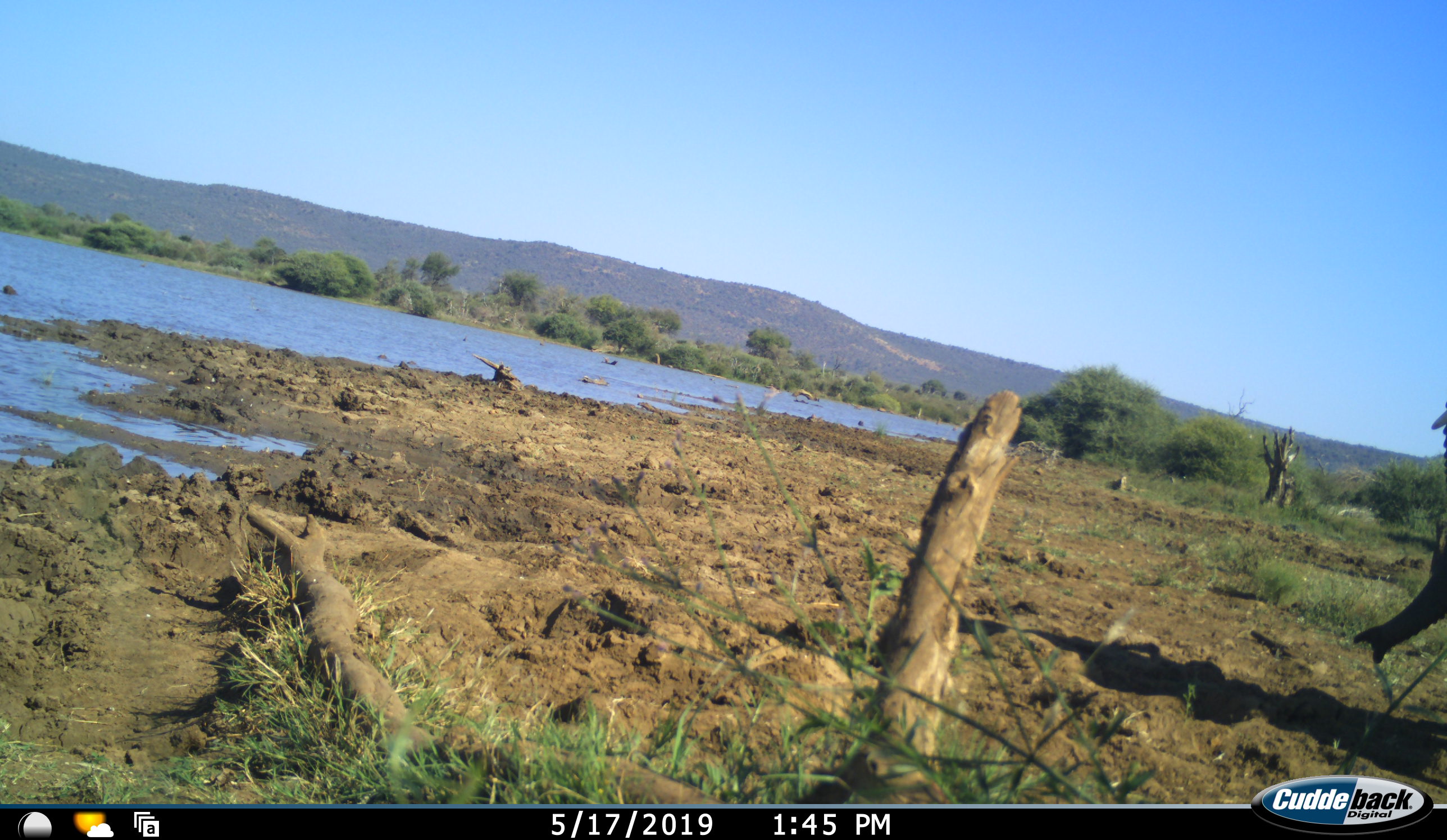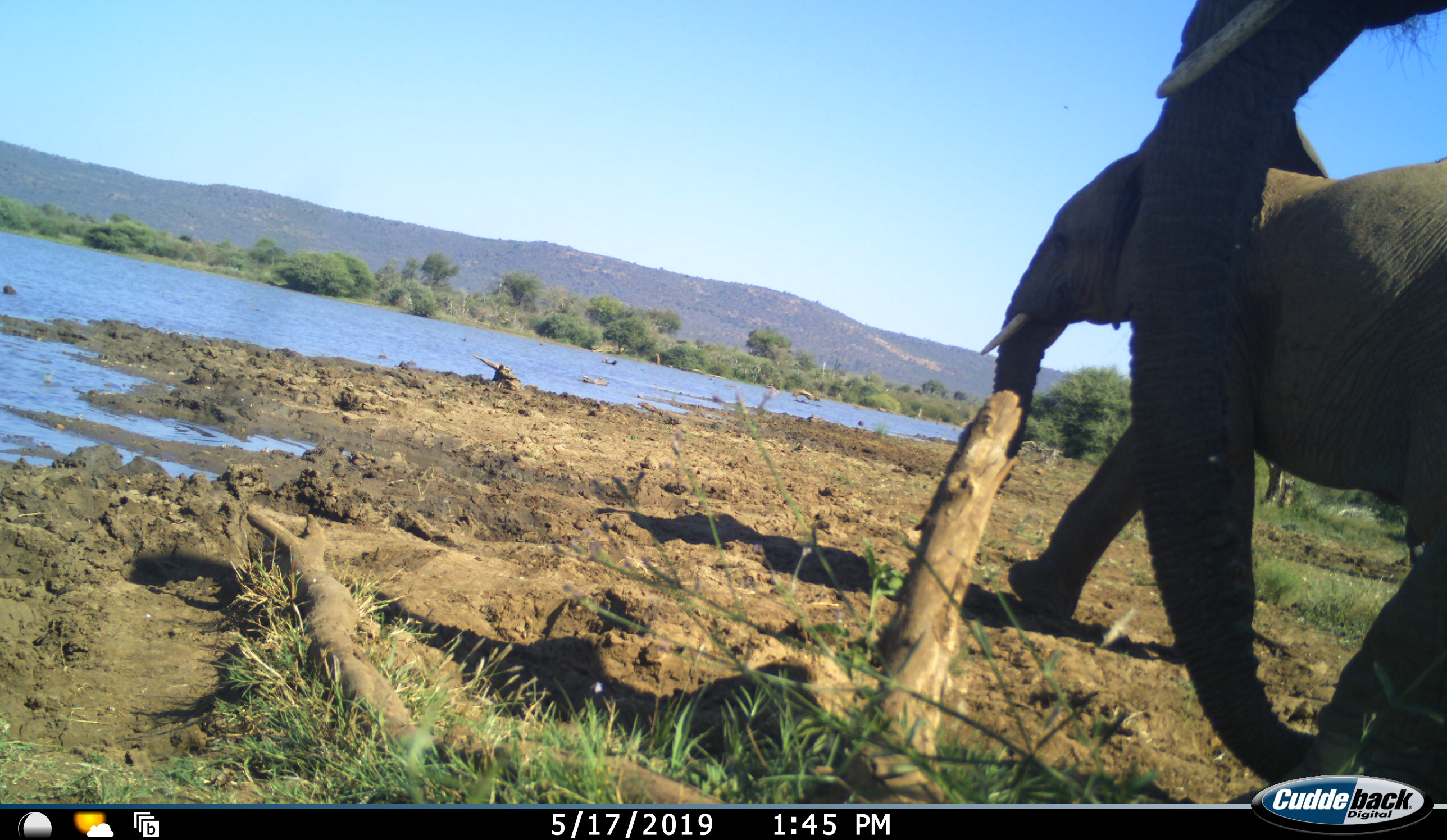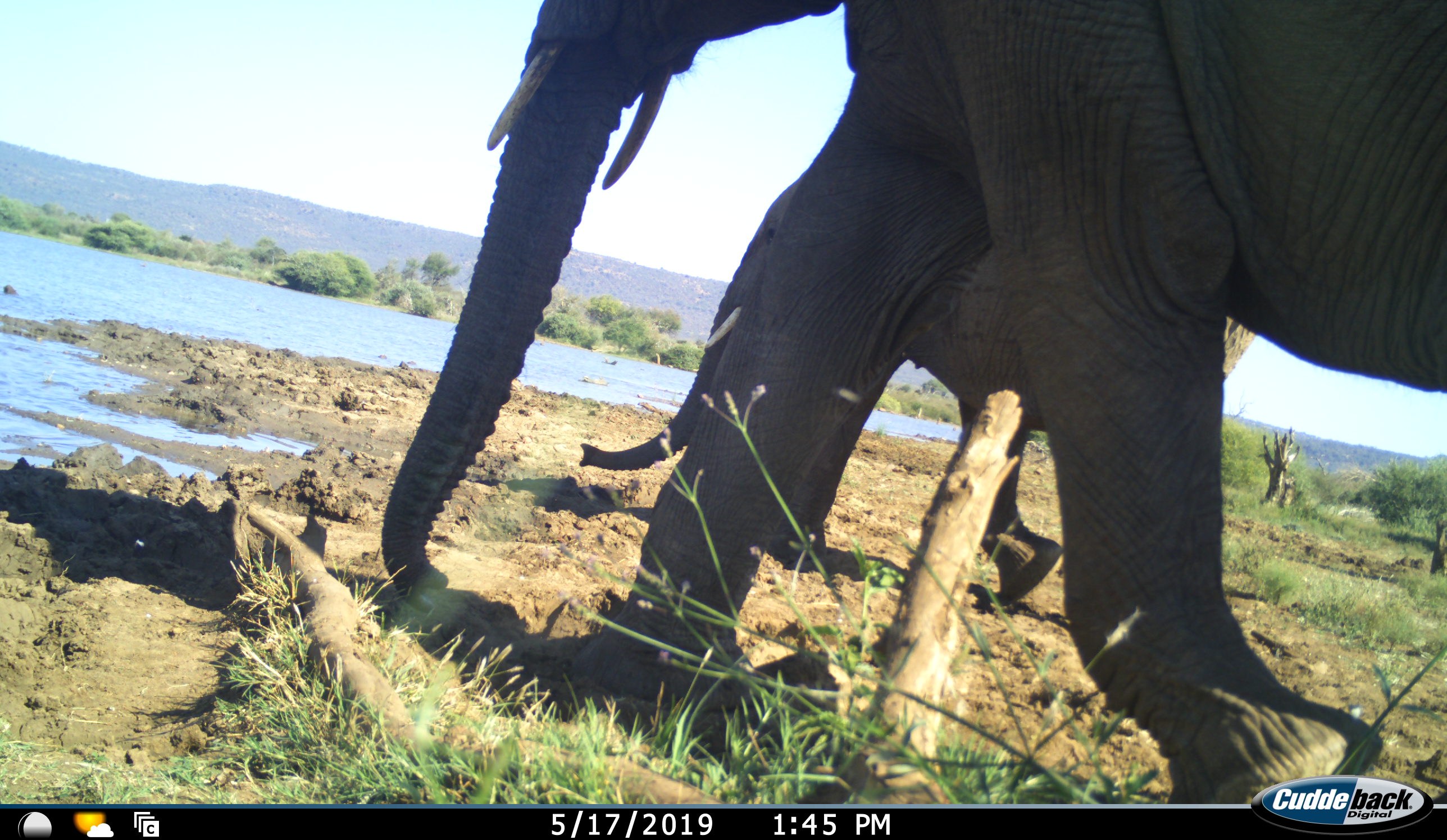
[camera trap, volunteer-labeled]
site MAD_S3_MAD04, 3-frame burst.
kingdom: Animalia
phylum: Chordata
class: Mammalia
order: Proboscidea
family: Elephantidae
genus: Loxodonta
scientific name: Loxodonta africana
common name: african bush elephant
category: elephant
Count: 2.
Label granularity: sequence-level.